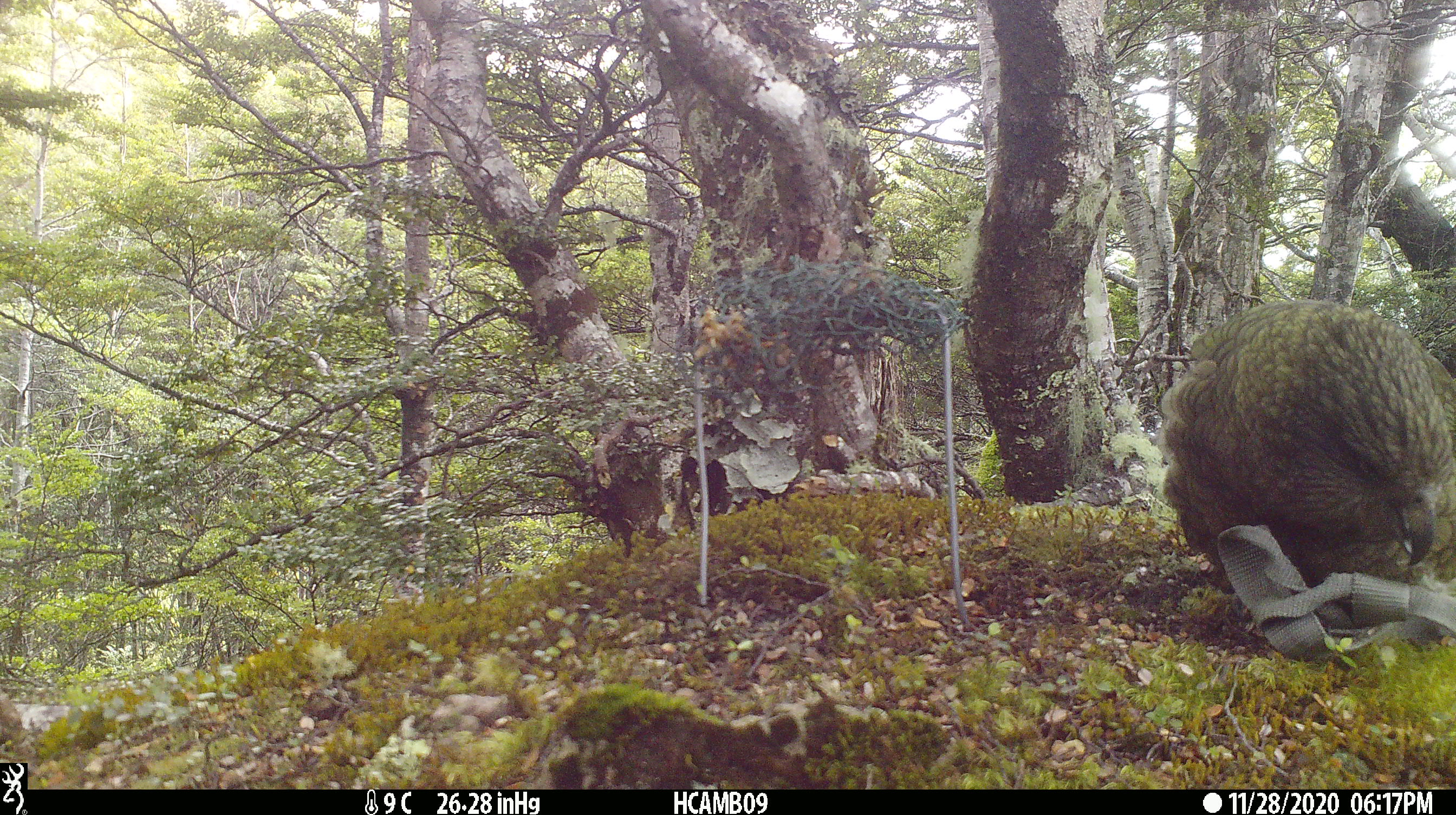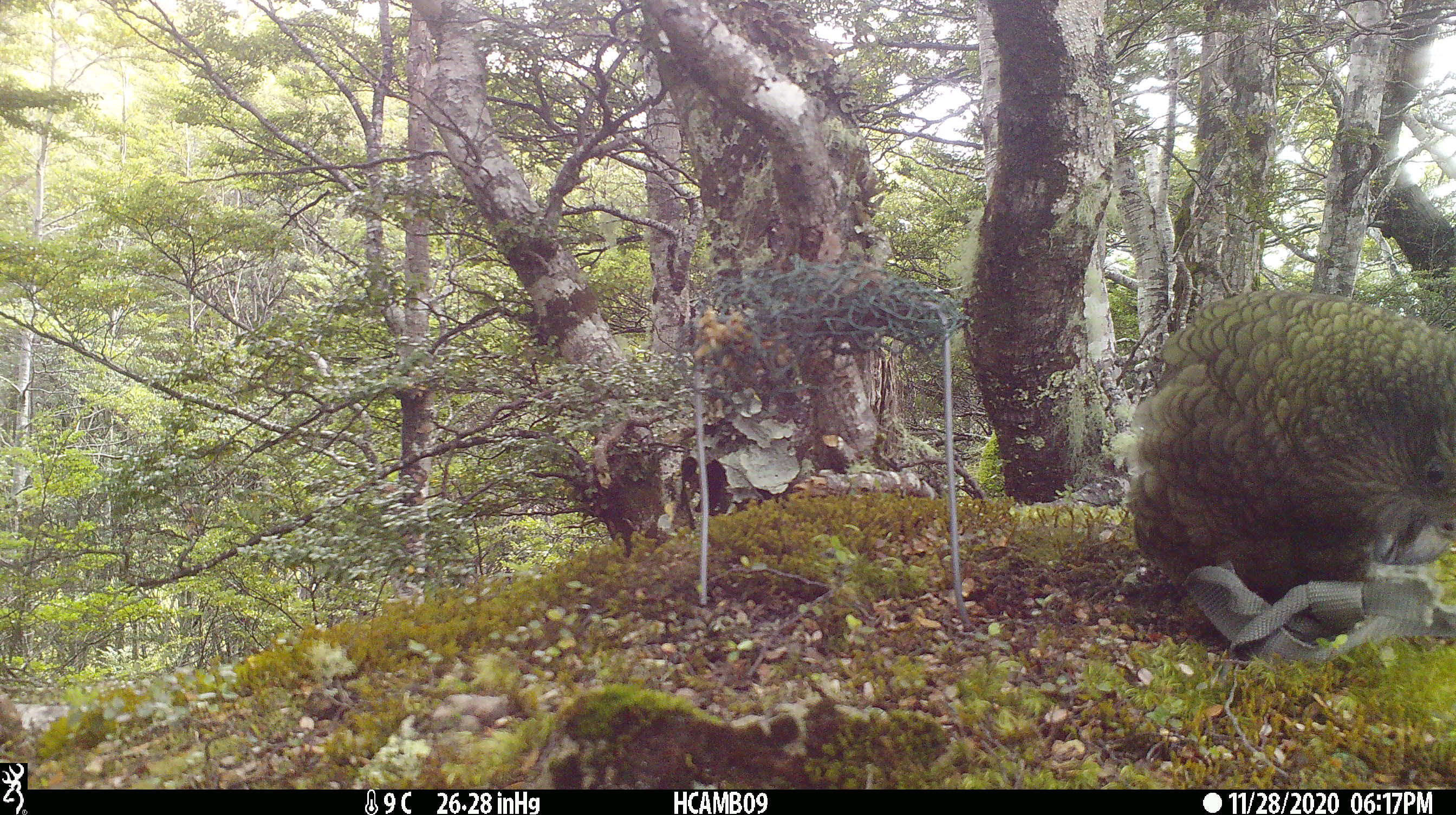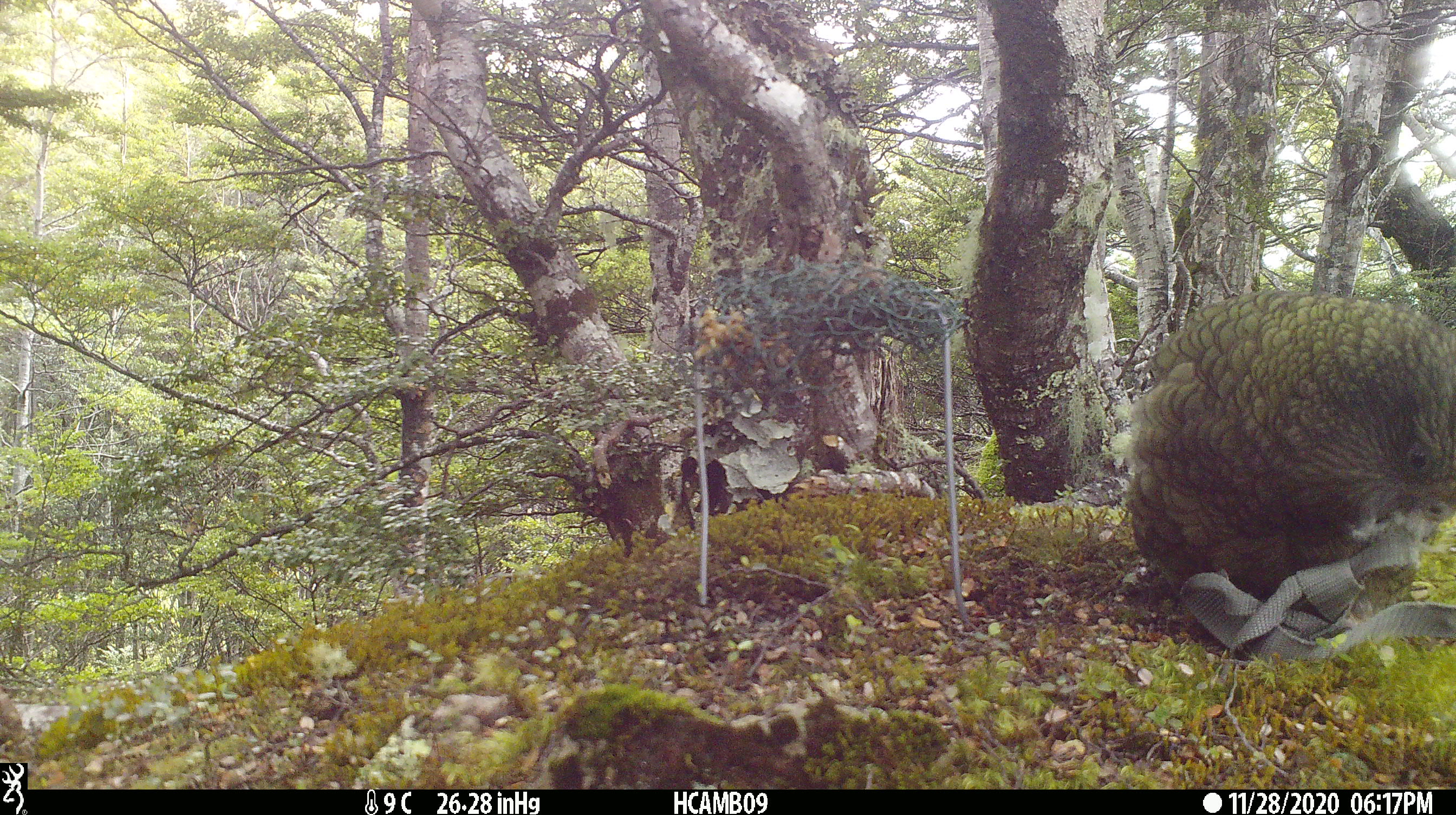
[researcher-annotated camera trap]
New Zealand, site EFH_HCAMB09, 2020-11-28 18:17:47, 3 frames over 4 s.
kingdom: Animalia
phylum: Chordata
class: Aves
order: Psittaciformes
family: Strigopidae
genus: Nestor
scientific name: Nestor notabilis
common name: kea